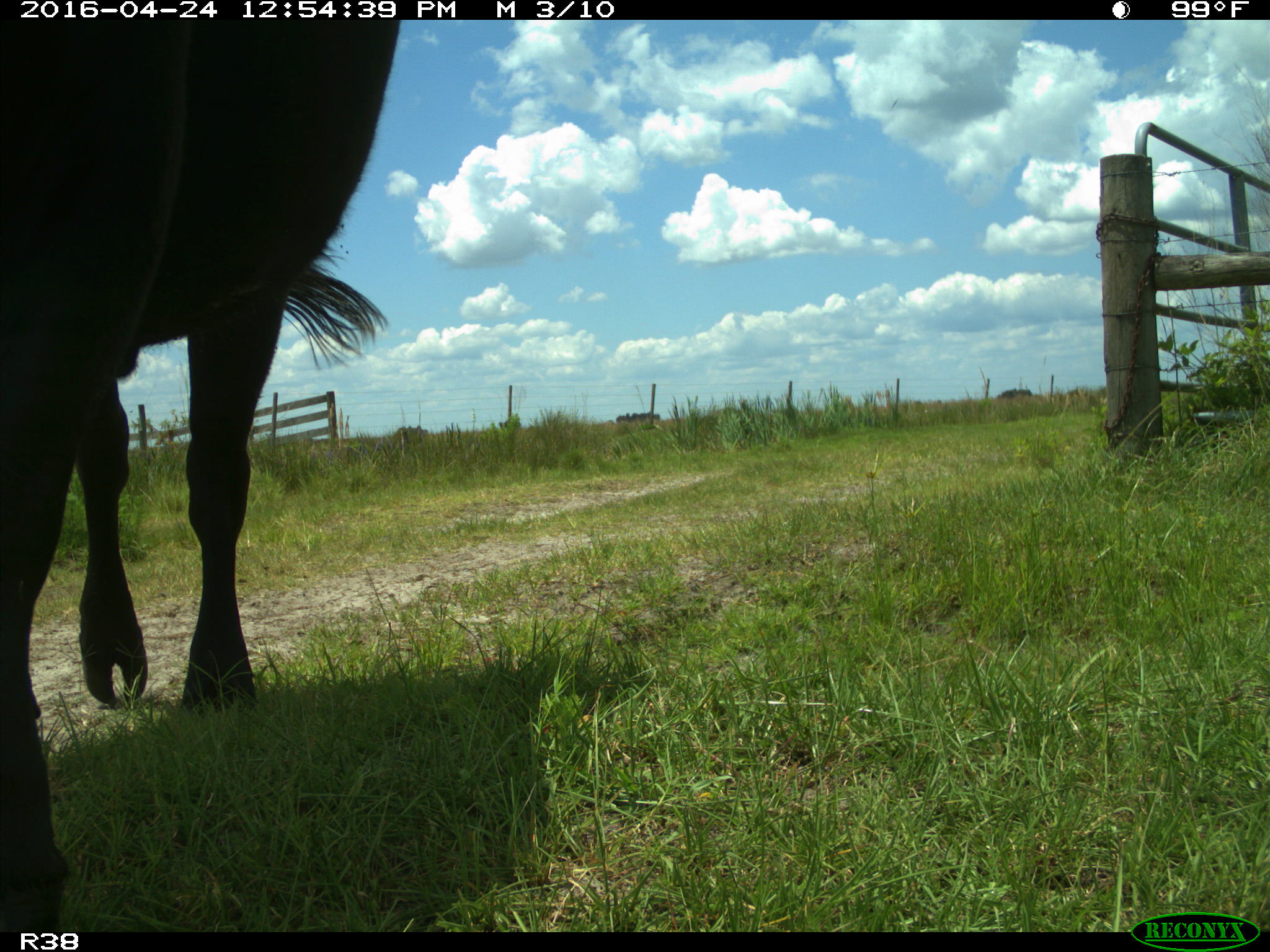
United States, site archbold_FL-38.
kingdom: Animalia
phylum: Chordata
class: Mammalia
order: Artiodactyla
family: Bovidae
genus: Bos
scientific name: Bos taurus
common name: domestic cow